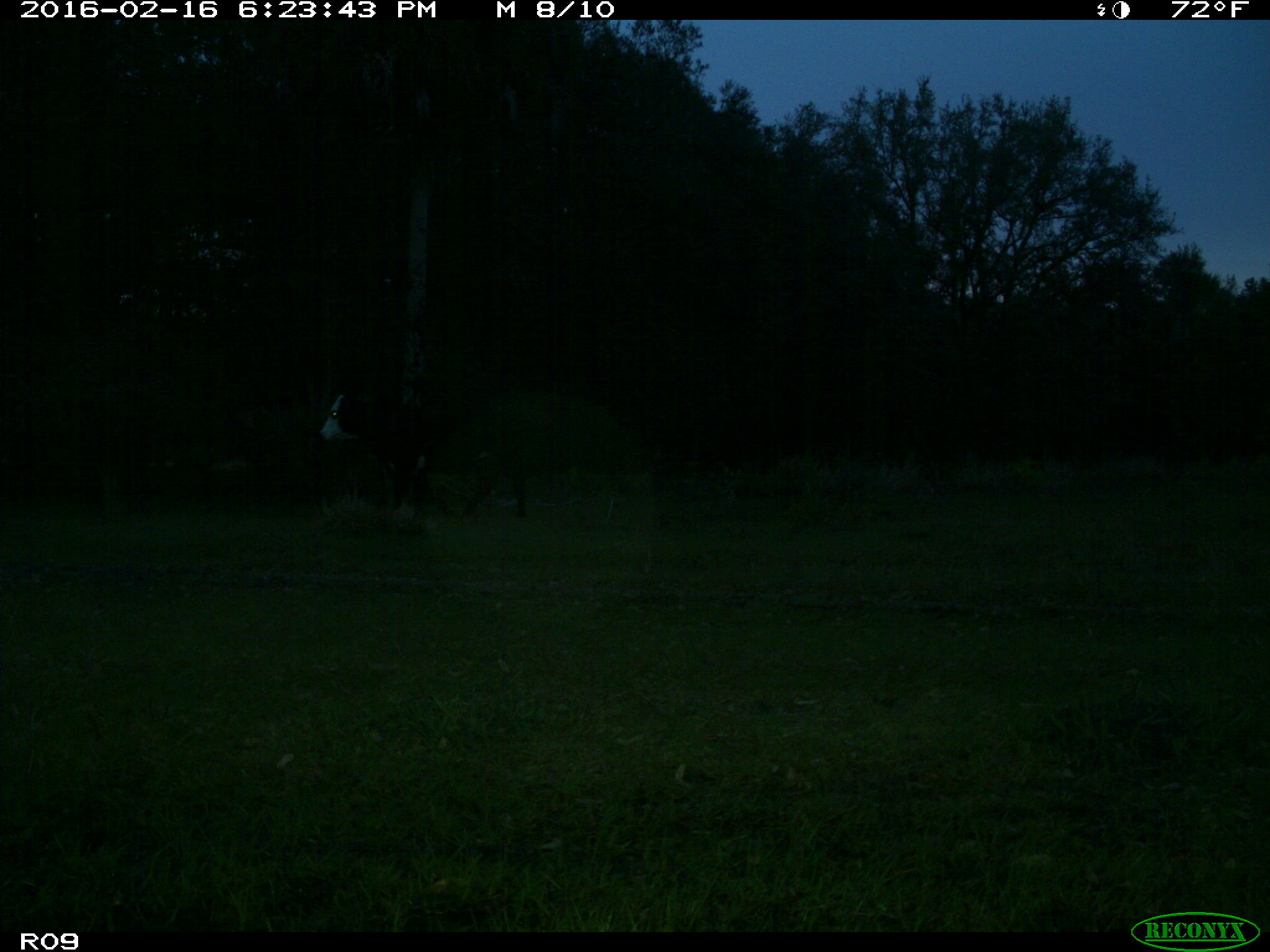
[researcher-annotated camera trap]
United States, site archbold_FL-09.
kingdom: Animalia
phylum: Chordata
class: Mammalia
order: Artiodactyla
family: Bovidae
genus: Bos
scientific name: Bos taurus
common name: domestic cow